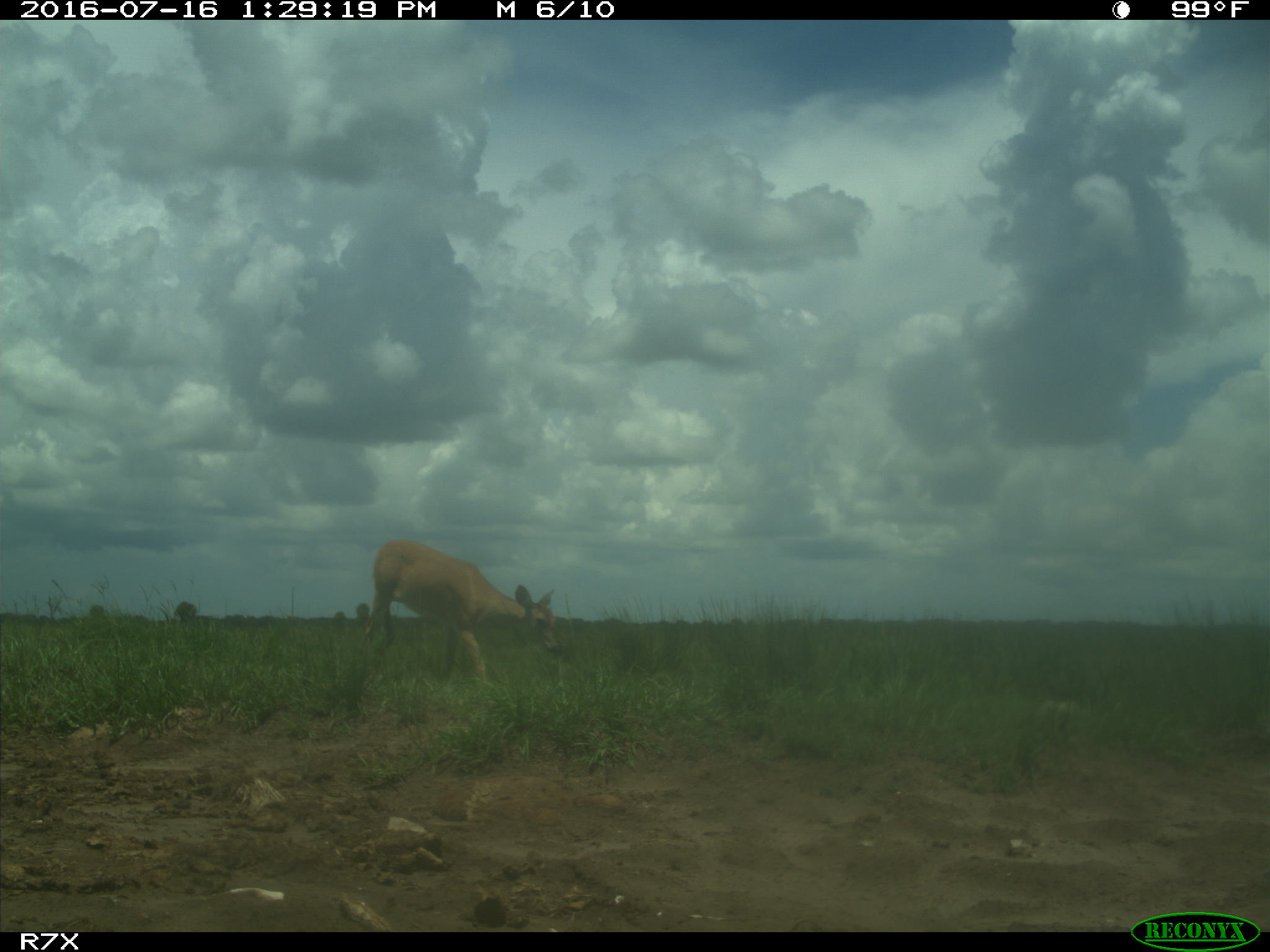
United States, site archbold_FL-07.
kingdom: Animalia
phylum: Chordata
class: Mammalia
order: Artiodactyla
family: Cervidae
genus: Odocoileus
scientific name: Odocoileus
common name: deer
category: unidentified deer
Unidentified deer (deer) (Odocoileus).